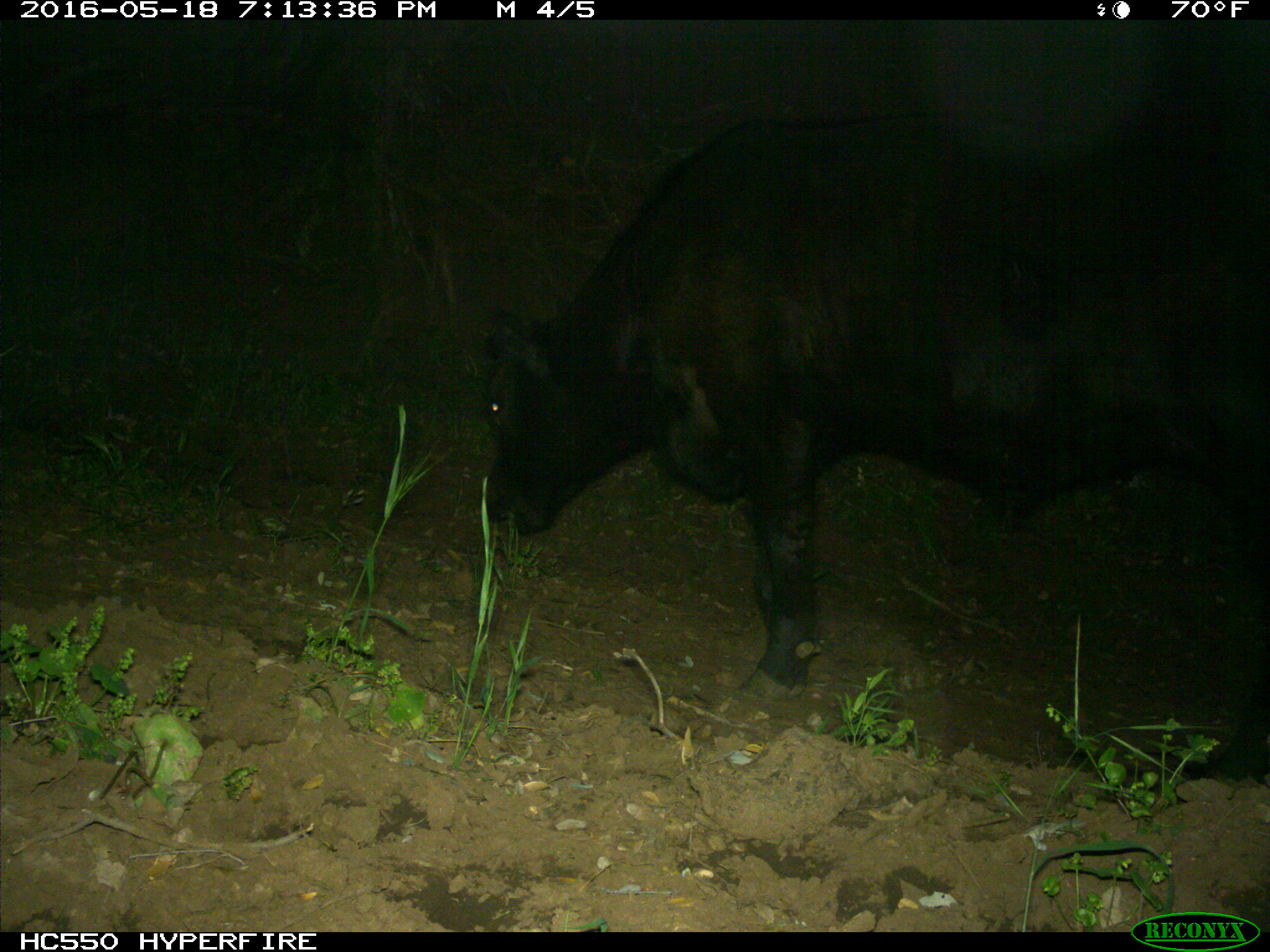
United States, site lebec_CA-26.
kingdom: Animalia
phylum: Chordata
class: Mammalia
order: Artiodactyla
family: Bovidae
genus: Bos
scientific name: Bos taurus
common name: domestic cow